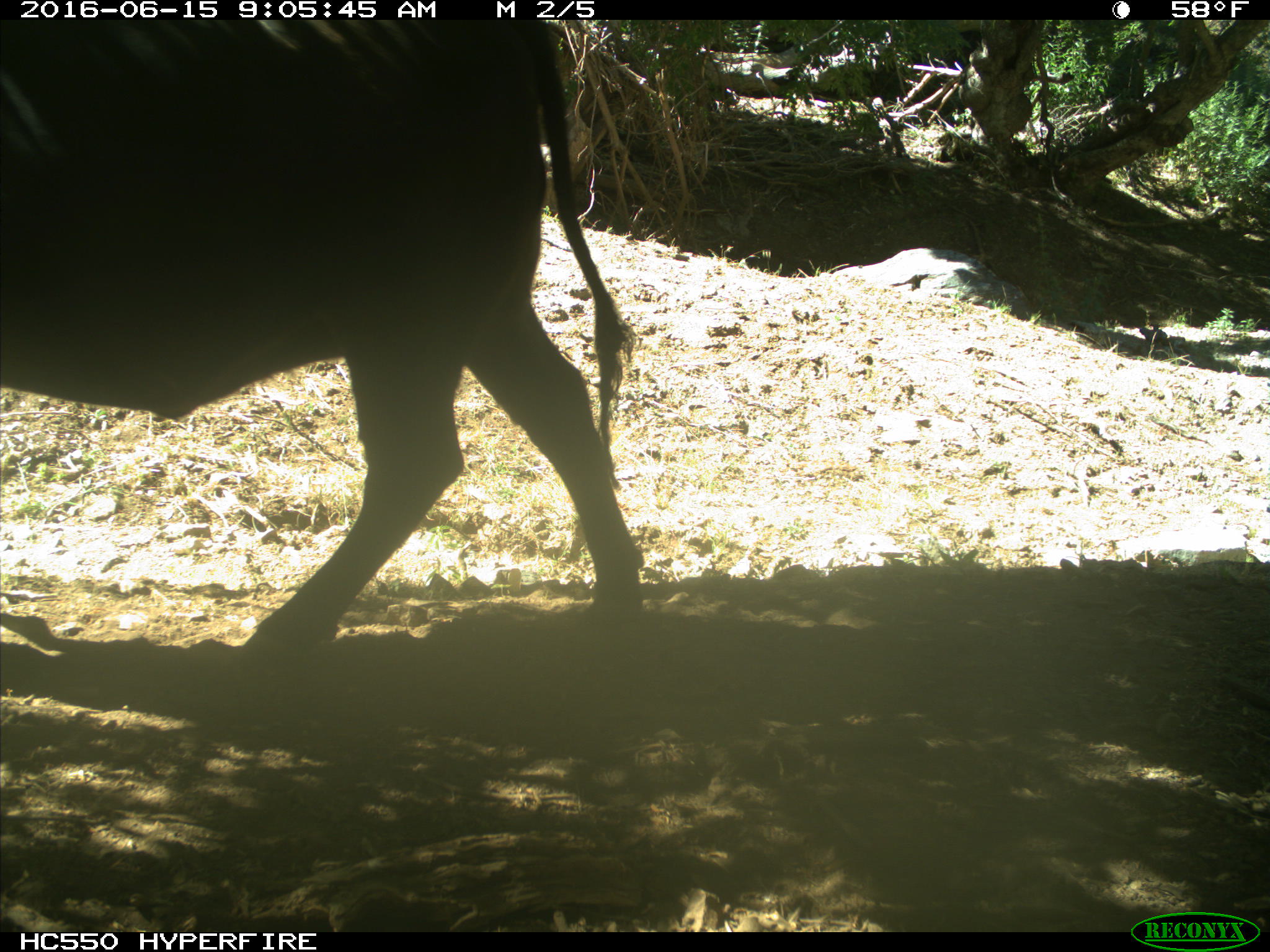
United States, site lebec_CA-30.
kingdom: Animalia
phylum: Chordata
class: Mammalia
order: Artiodactyla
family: Bovidae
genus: Bos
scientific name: Bos taurus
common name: domestic cow